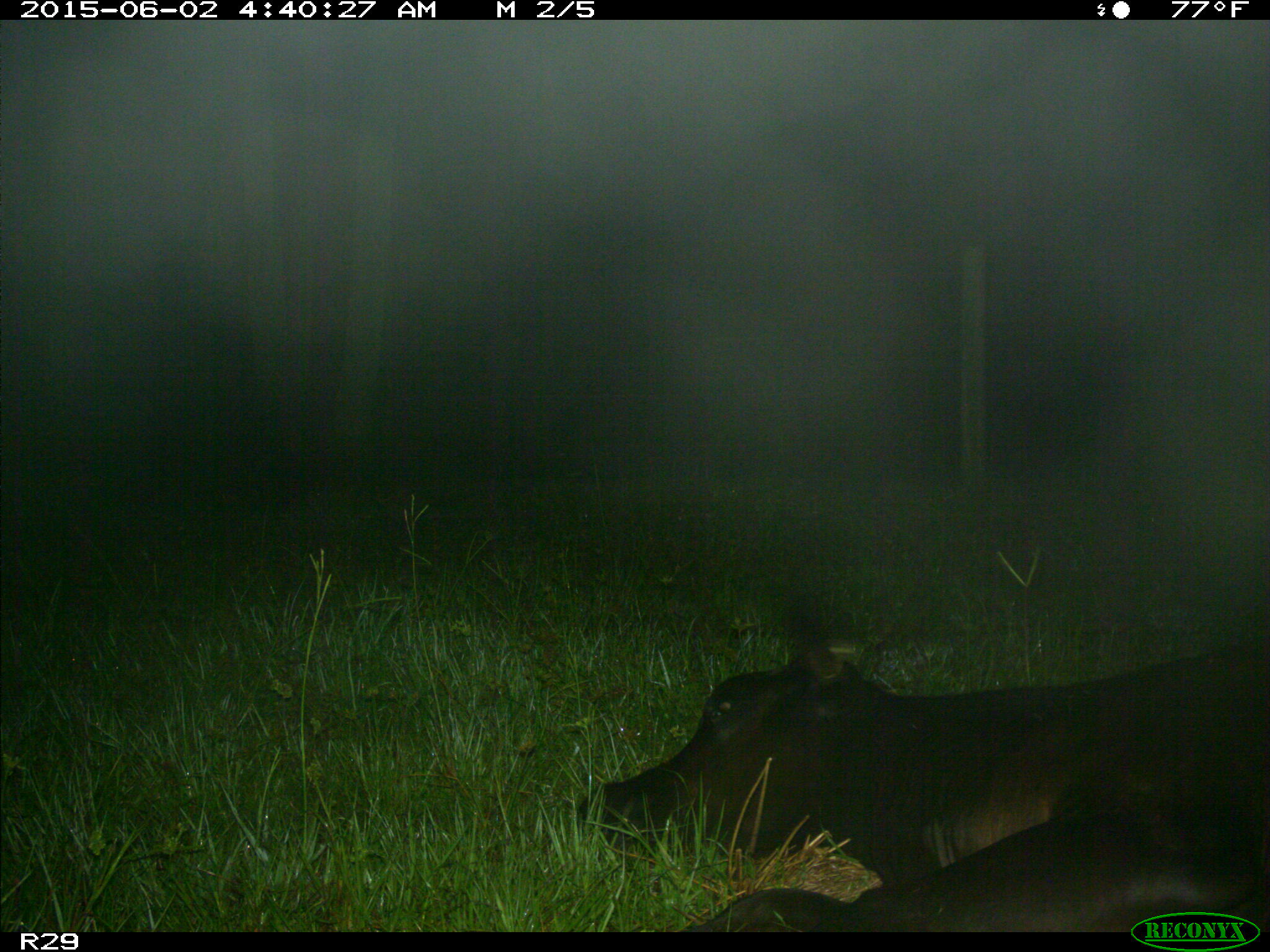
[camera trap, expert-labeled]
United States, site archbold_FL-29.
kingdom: Animalia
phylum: Chordata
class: Mammalia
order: Artiodactyla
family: Bovidae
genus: Bos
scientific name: Bos taurus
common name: domestic cow